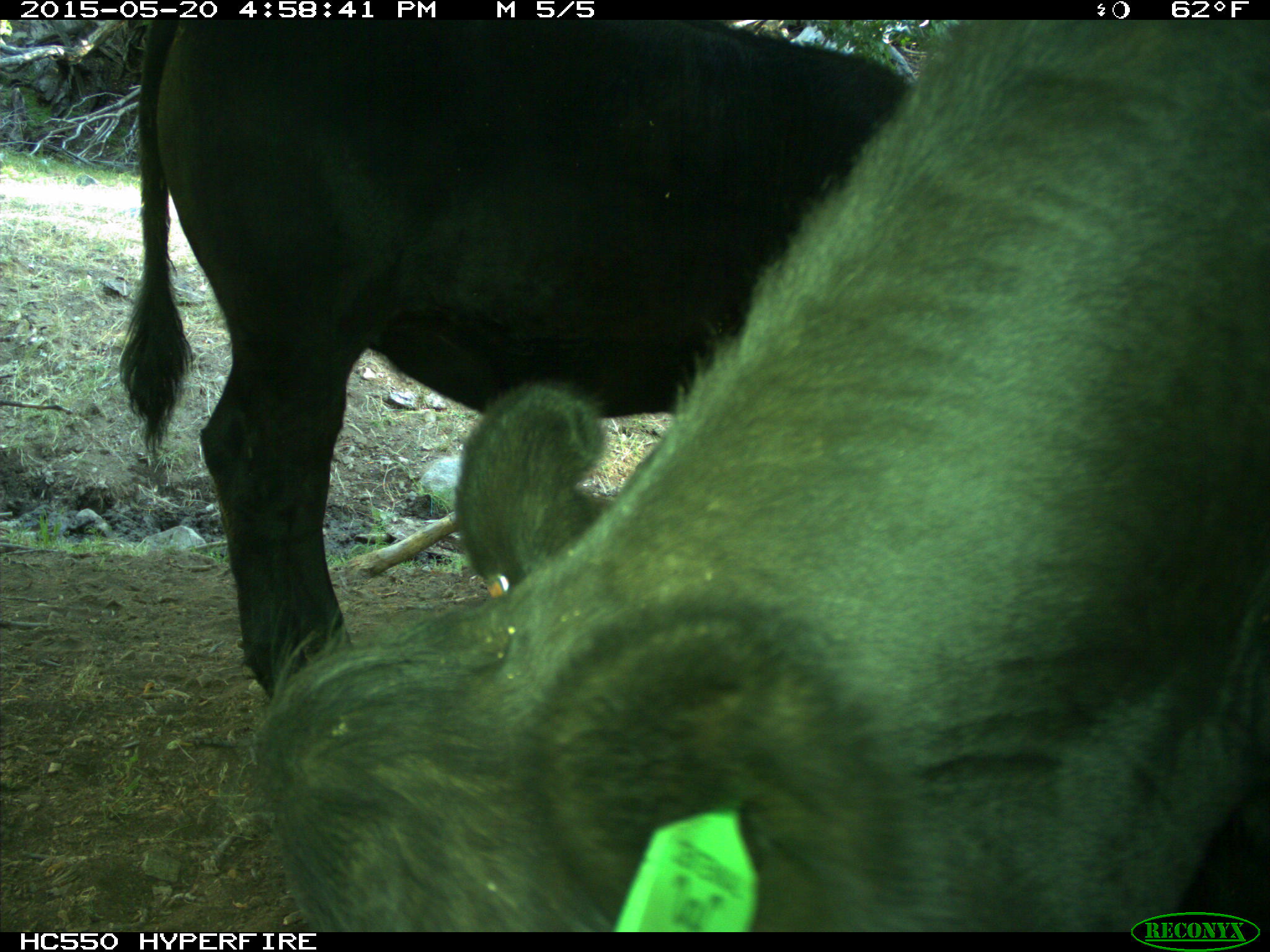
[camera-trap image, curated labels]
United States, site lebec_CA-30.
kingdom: Animalia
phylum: Chordata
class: Mammalia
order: Artiodactyla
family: Bovidae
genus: Bos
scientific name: Bos taurus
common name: domestic cow